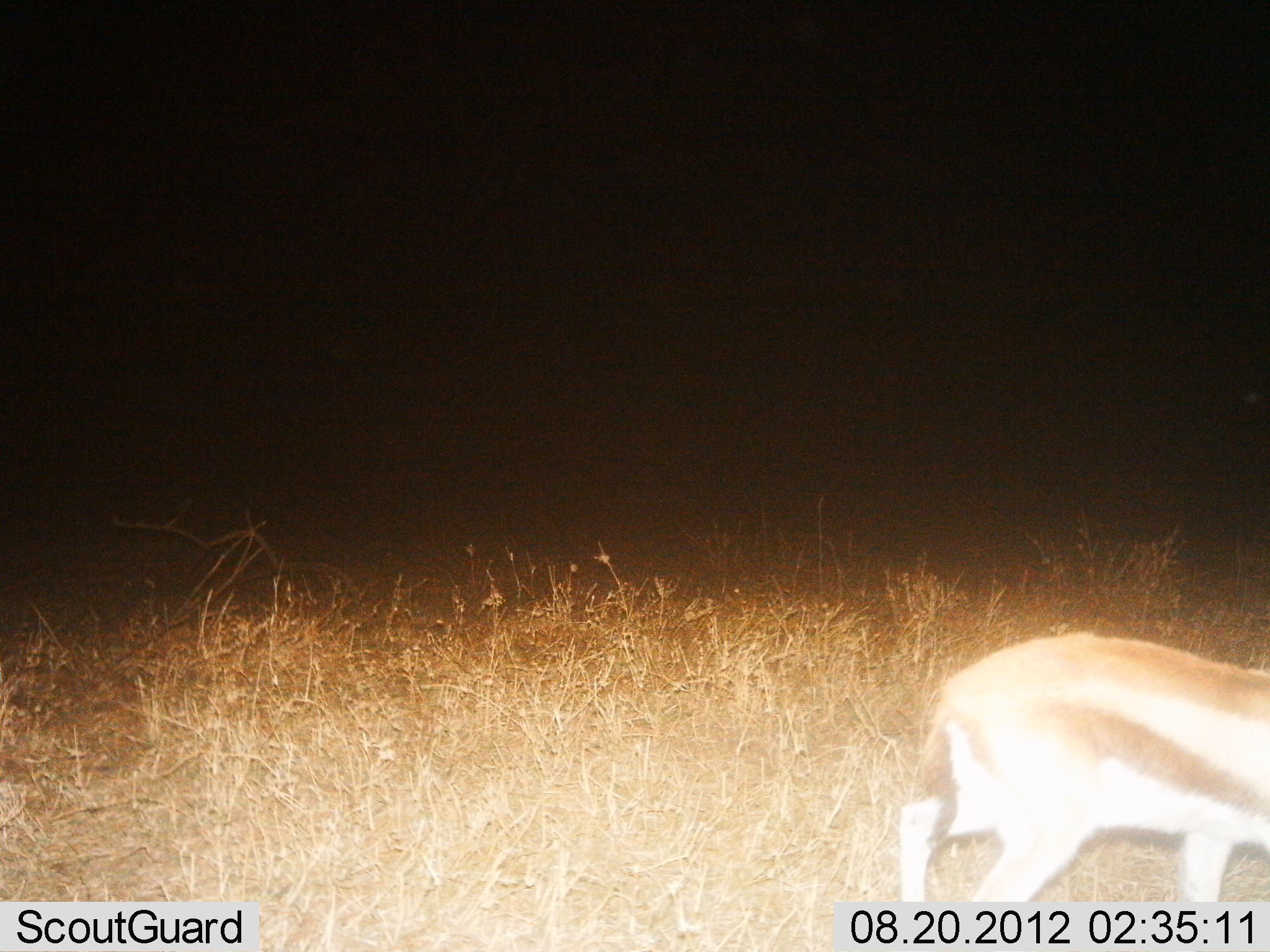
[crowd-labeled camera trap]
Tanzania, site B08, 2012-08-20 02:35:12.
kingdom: Animalia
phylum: Chordata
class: Mammalia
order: Artiodactyla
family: Bovidae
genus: Eudorcas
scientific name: Eudorcas thomsonii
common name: thomson's gazelle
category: gazellethomsons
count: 1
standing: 50%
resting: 0%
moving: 50%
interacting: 0%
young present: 0%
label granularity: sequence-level